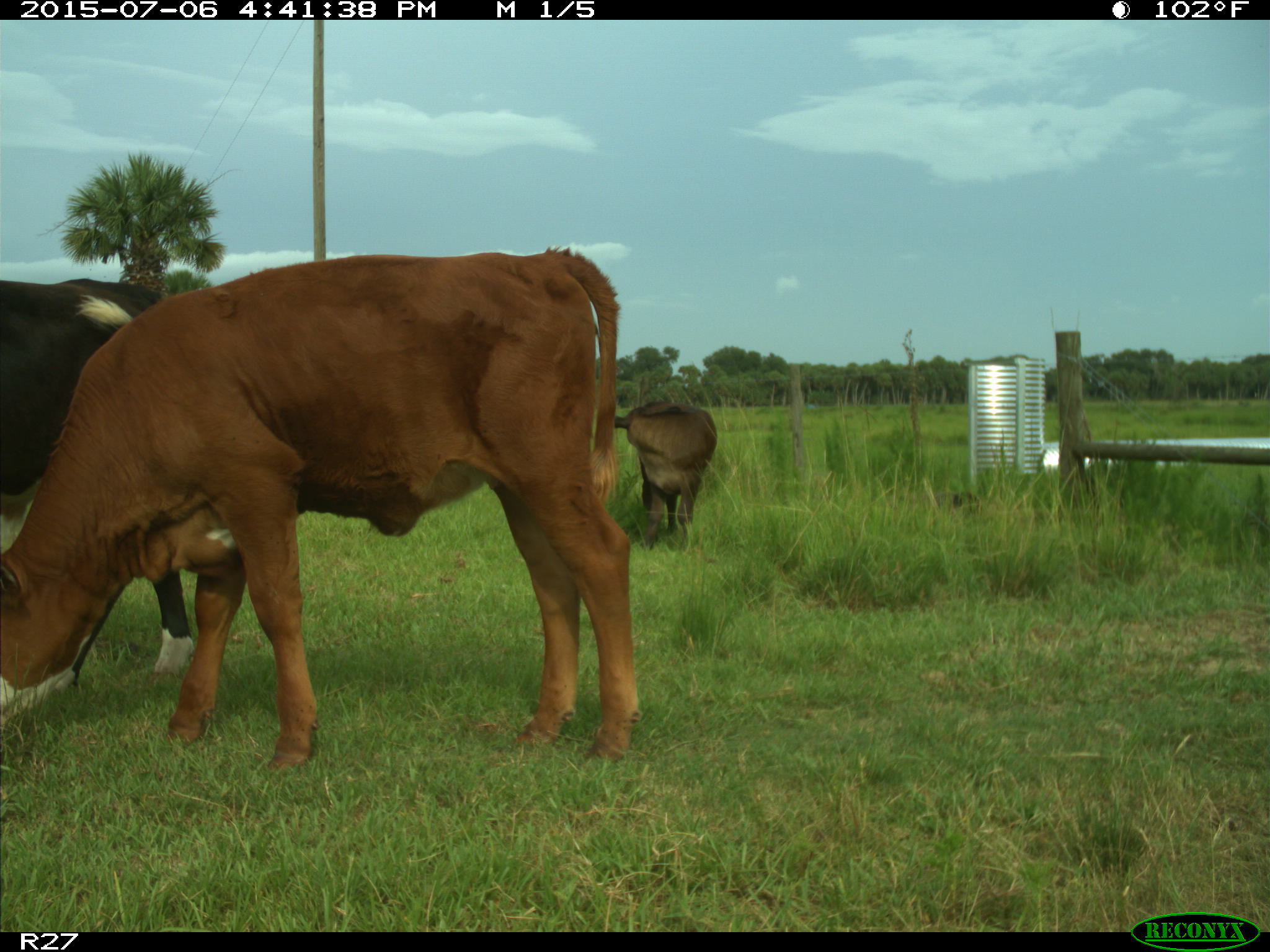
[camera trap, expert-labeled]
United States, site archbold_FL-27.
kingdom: Animalia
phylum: Chordata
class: Mammalia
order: Artiodactyla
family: Bovidae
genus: Bos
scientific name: Bos taurus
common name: domestic cow